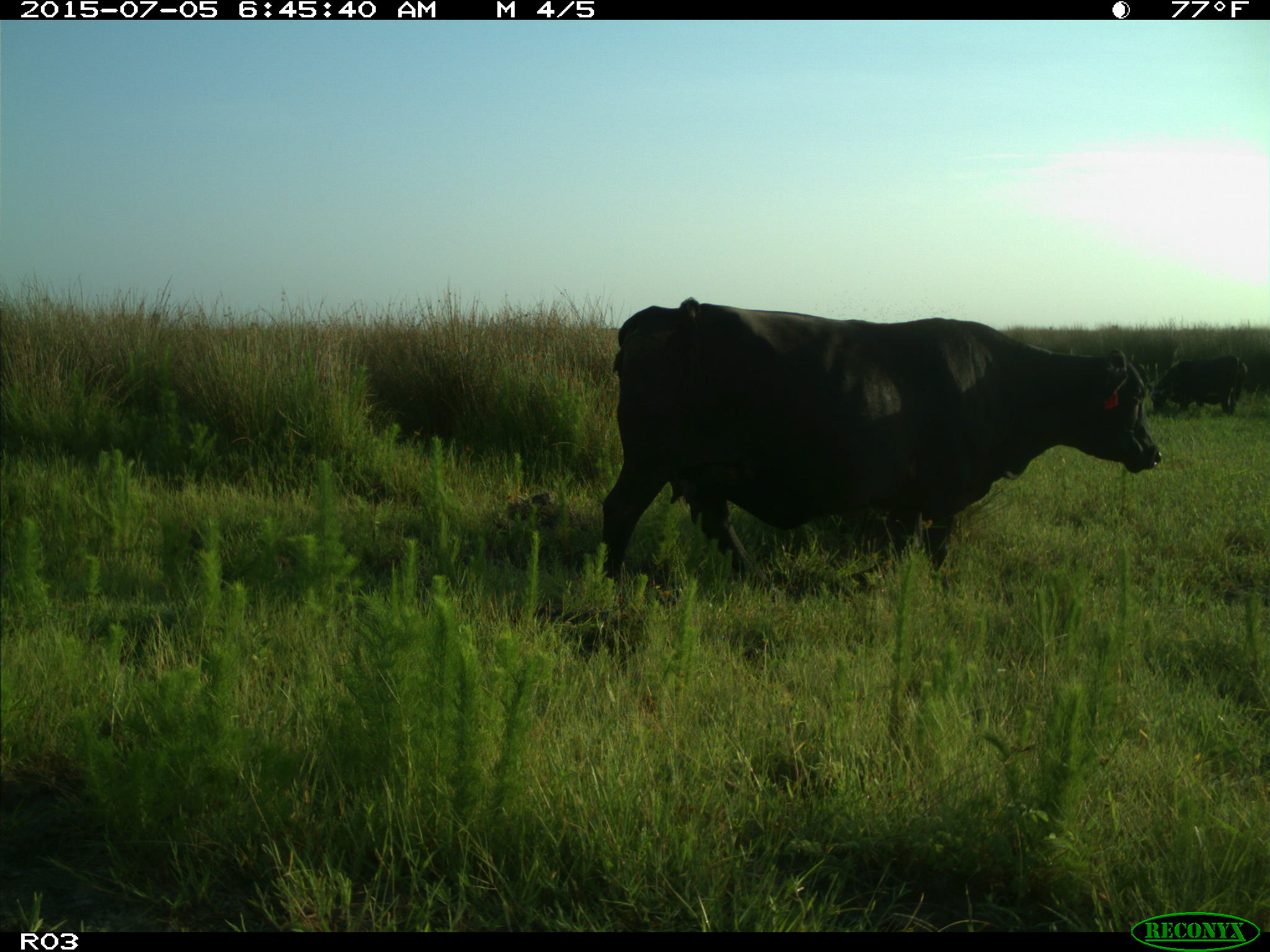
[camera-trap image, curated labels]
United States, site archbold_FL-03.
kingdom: Animalia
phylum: Chordata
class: Mammalia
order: Artiodactyla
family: Bovidae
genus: Bos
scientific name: Bos taurus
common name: domestic cow